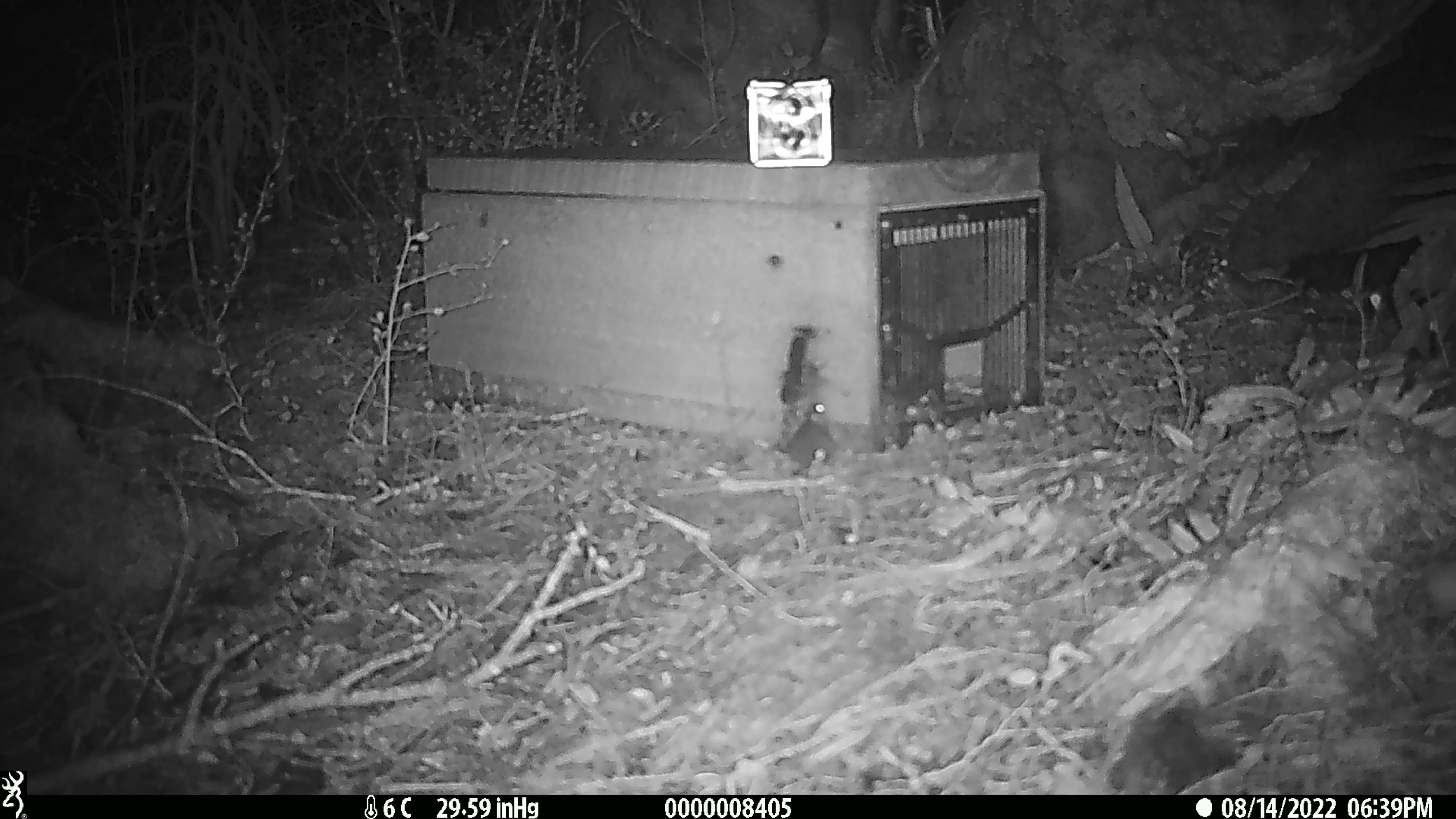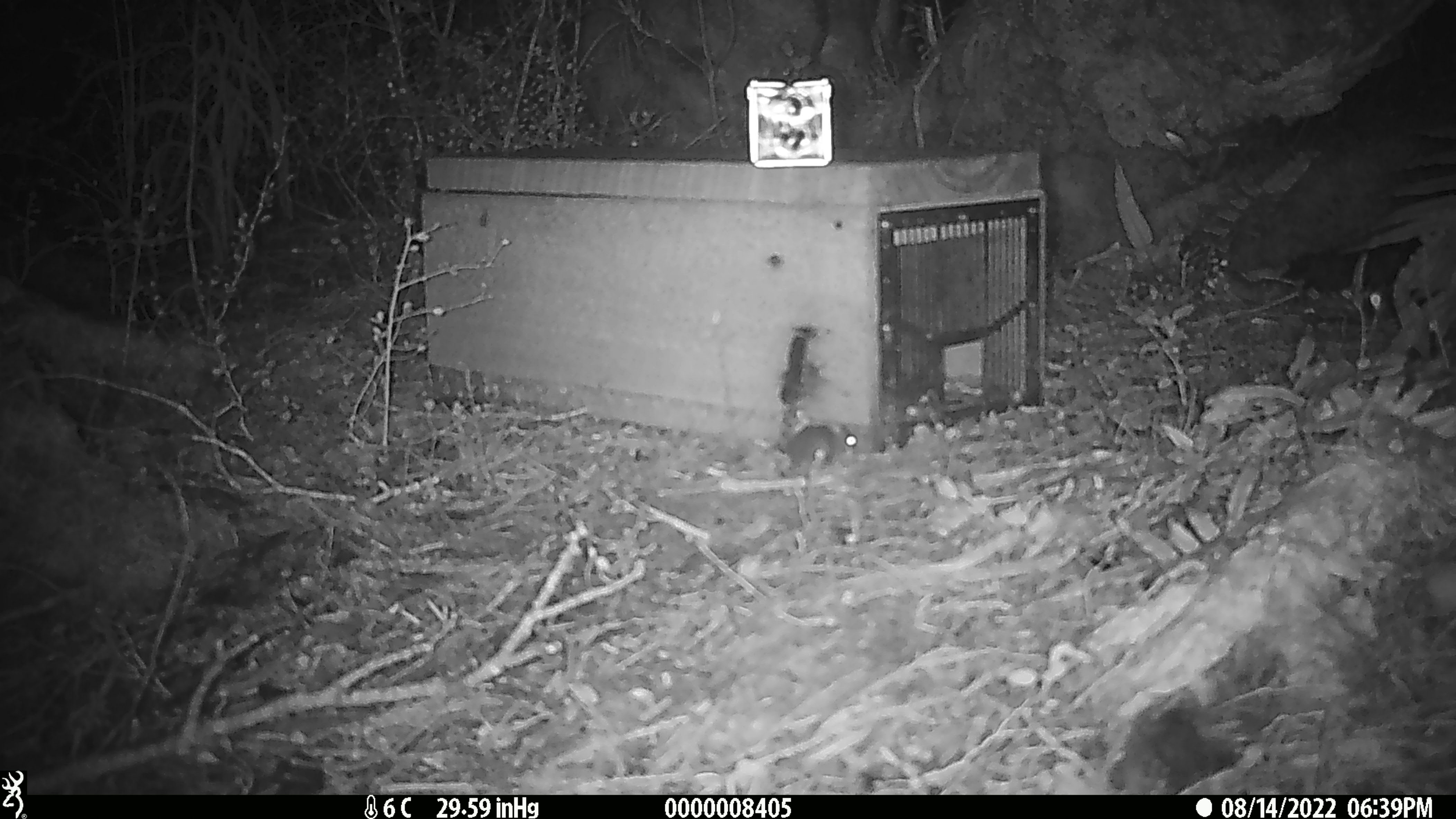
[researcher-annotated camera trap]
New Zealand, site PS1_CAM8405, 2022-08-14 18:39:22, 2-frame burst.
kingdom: Animalia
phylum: Chordata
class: Mammalia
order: Rodentia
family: Muridae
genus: Mus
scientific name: Mus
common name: mouse